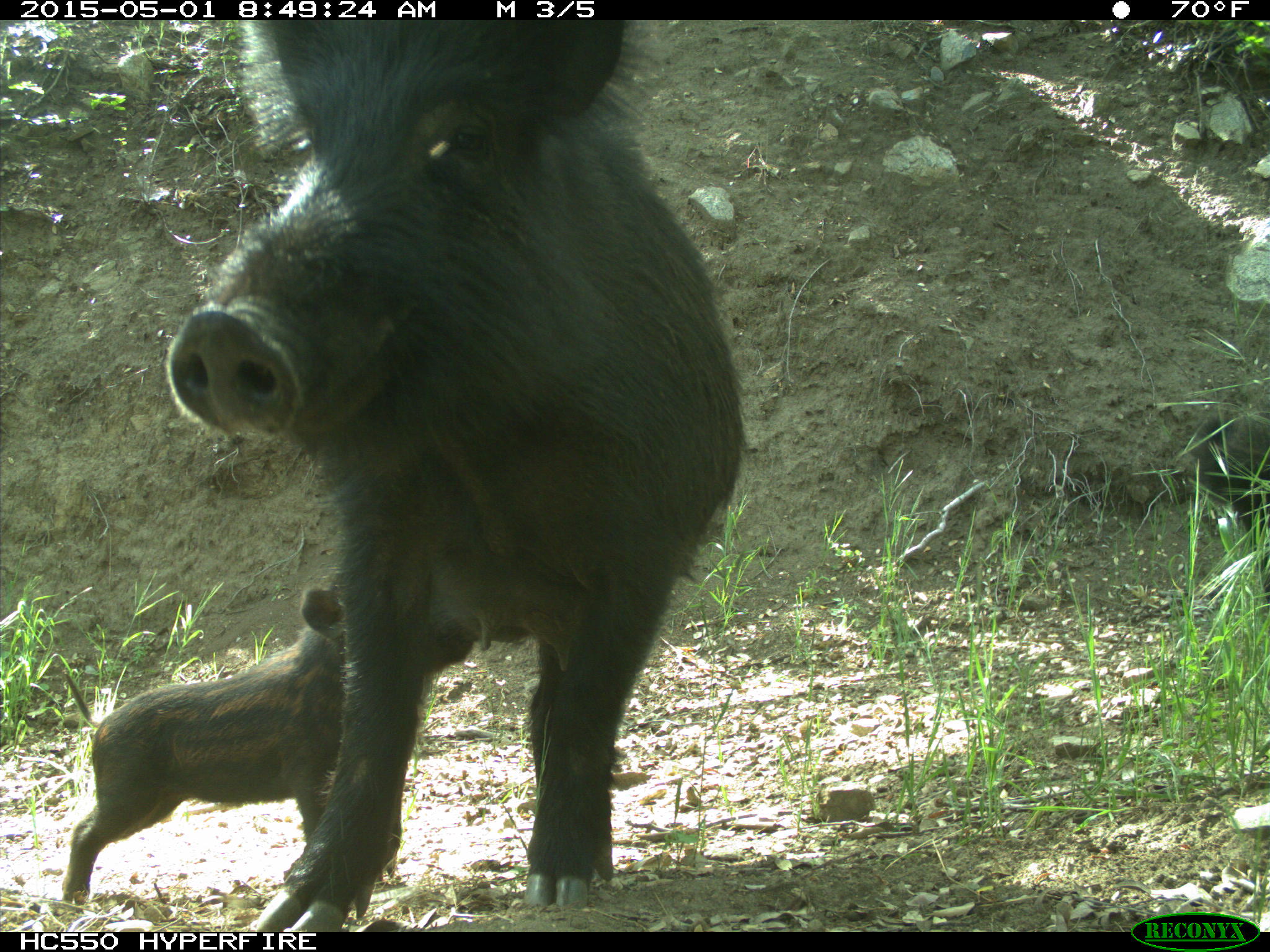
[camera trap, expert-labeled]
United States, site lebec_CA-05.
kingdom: Animalia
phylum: Chordata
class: Mammalia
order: Artiodactyla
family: Suidae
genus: Sus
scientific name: Sus scrofa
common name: wild boar